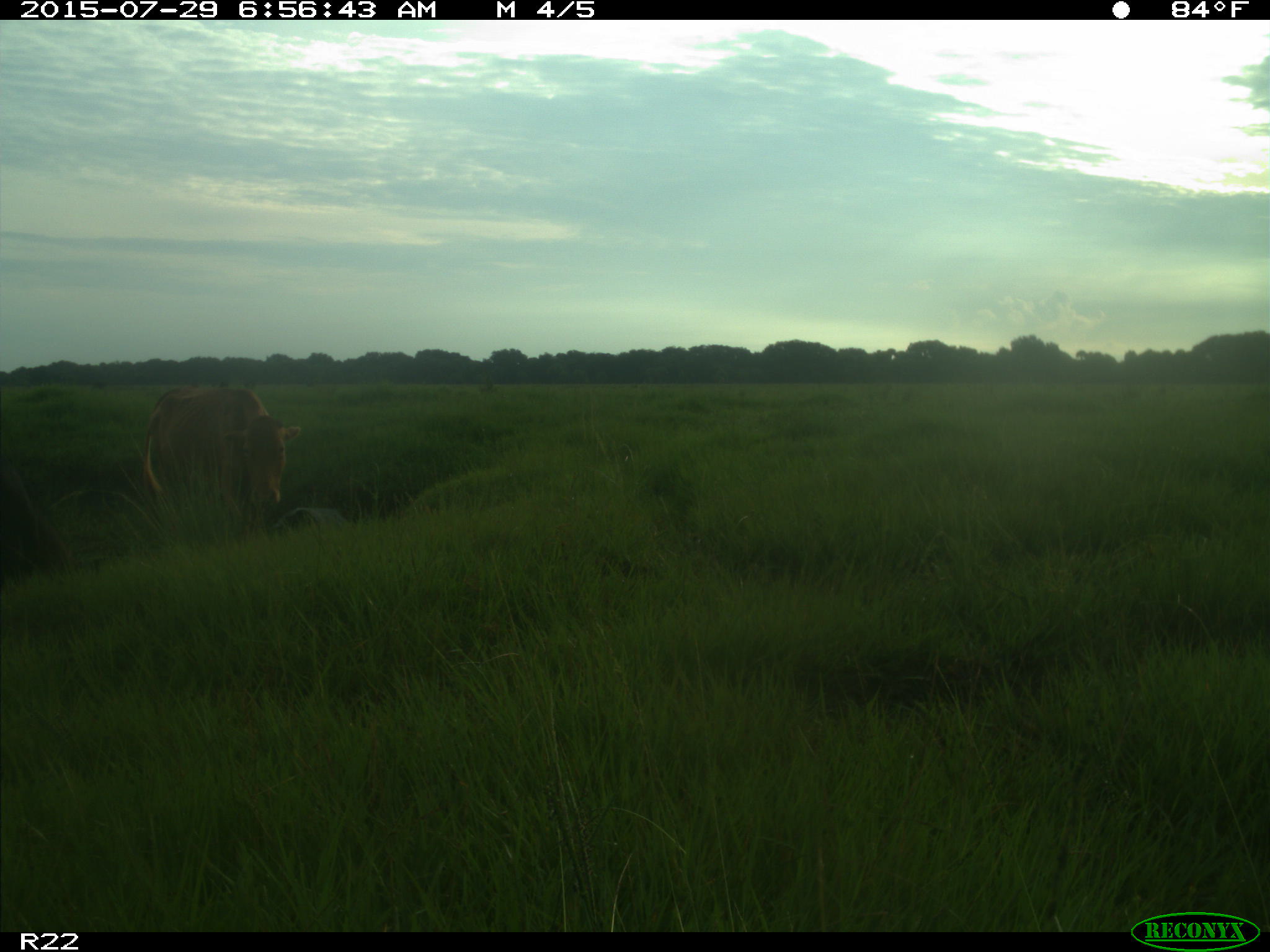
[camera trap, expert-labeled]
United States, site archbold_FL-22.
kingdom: Animalia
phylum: Chordata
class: Mammalia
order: Artiodactyla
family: Bovidae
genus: Bos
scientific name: Bos taurus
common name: domestic cow